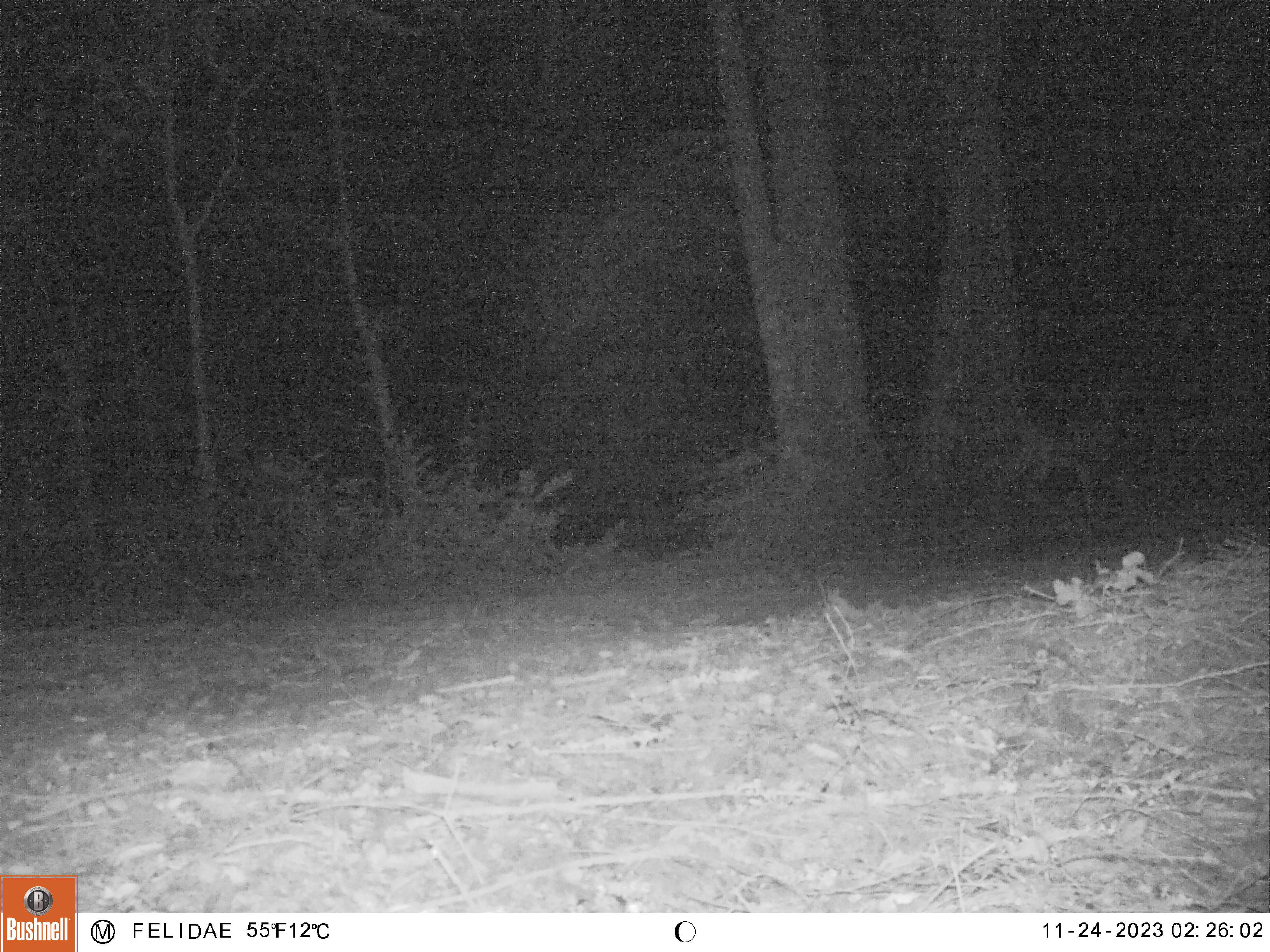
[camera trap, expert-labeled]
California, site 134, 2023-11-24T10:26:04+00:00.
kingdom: Animalia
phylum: Chordata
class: Mammalia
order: Artiodactyla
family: Cervidae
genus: Odocoileus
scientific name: Odocoileus hemionus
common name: mule deer